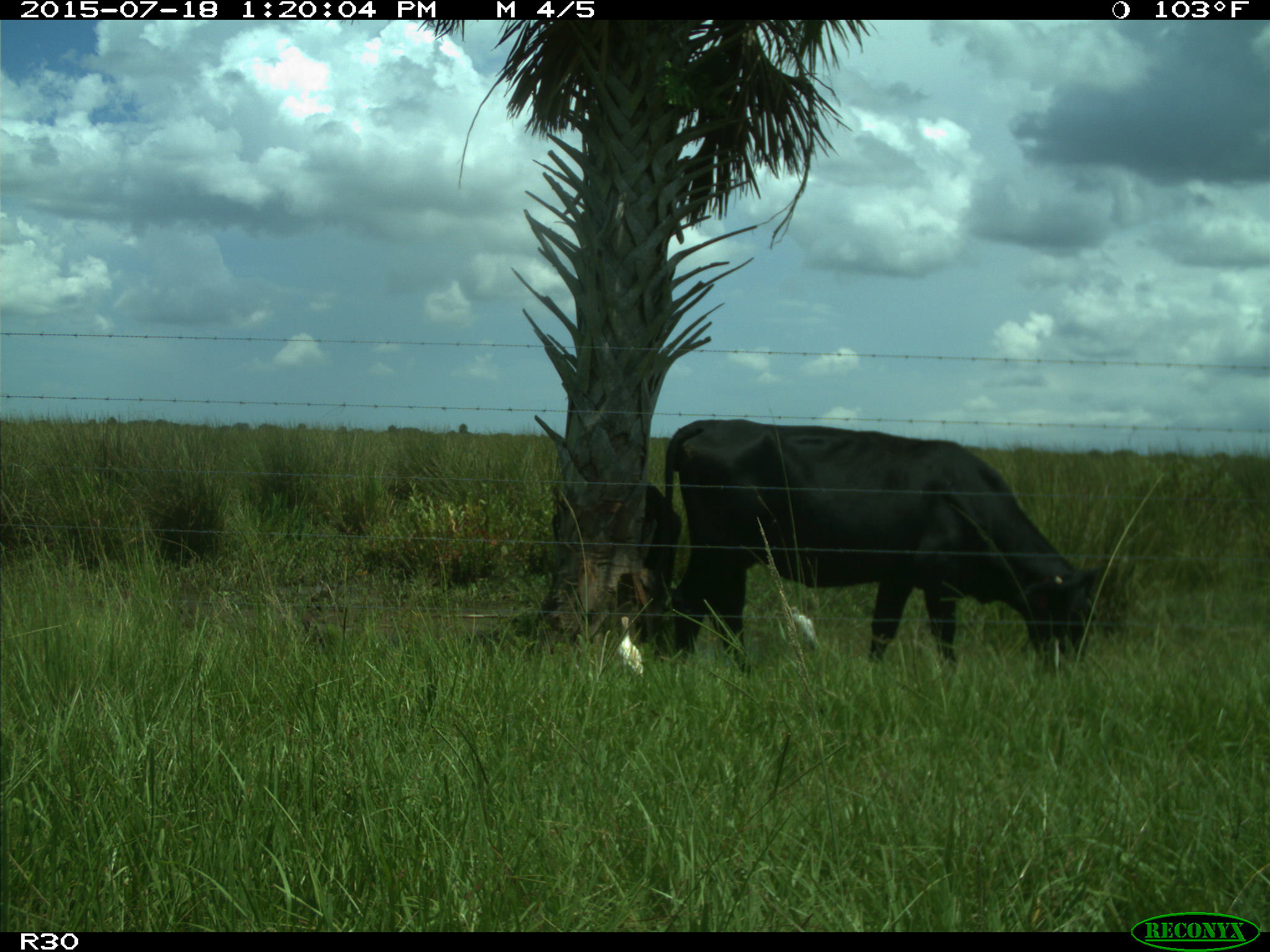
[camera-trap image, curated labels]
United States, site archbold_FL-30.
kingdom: Animalia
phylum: Chordata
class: Mammalia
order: Artiodactyla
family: Bovidae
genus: Bos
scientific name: Bos taurus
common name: domestic cow